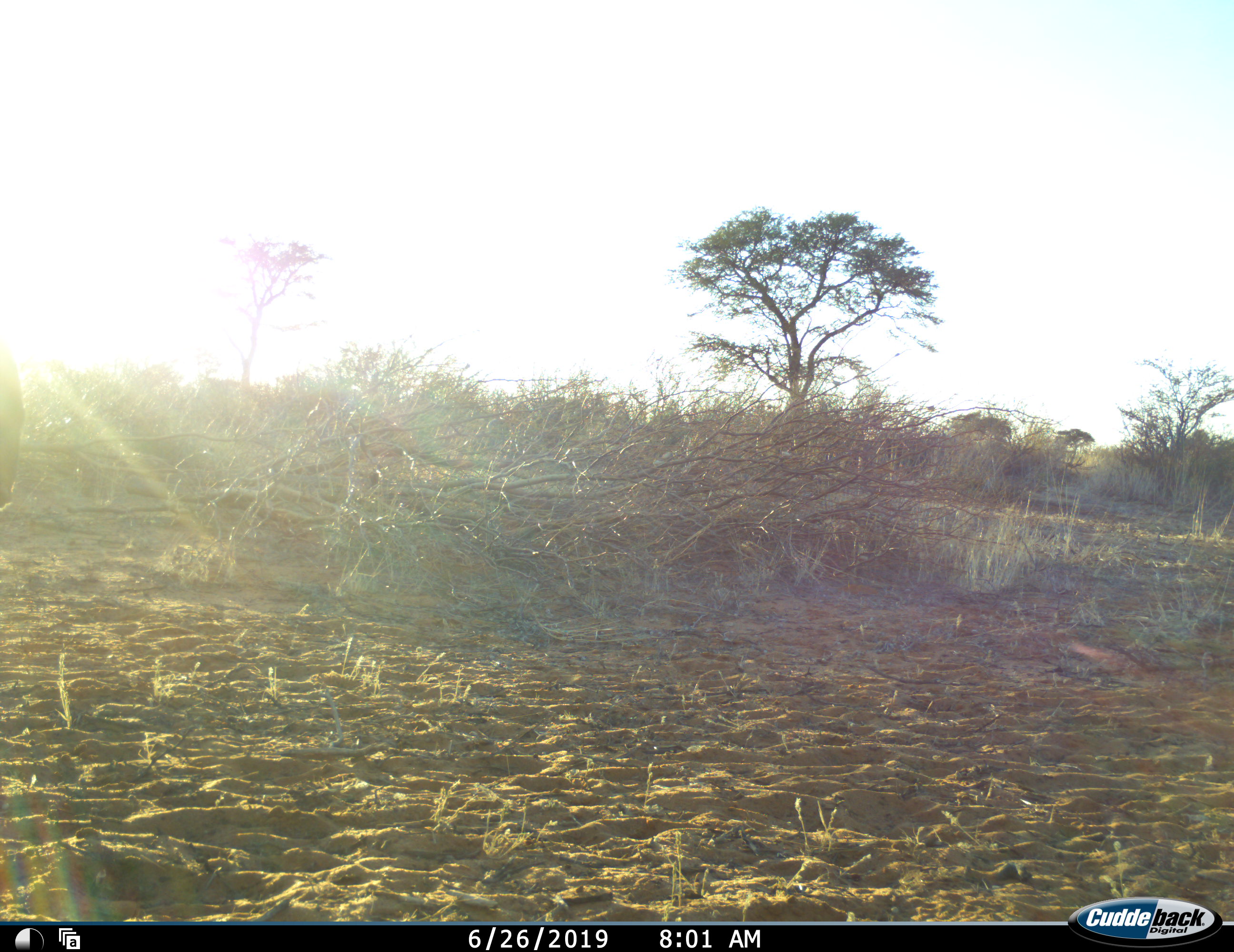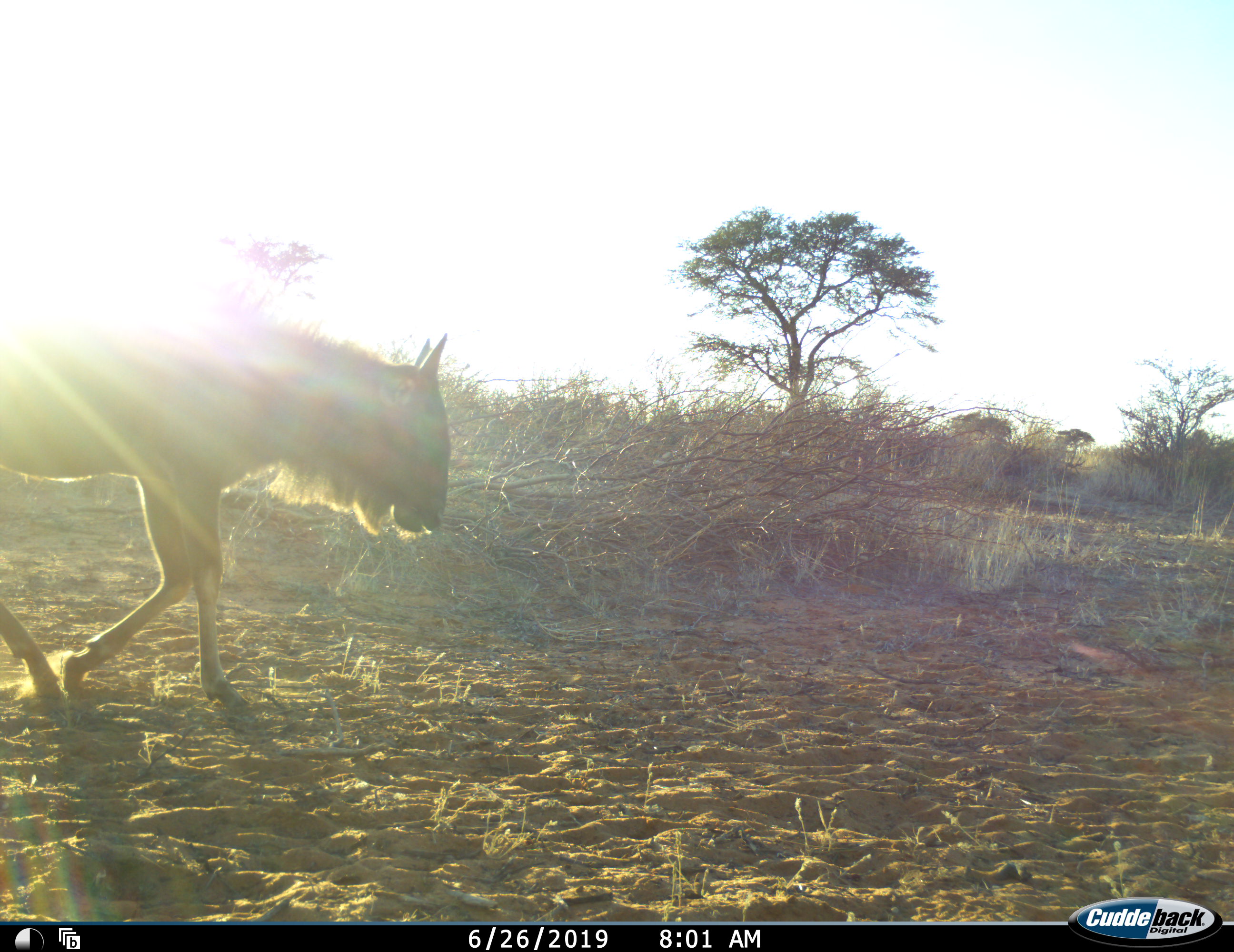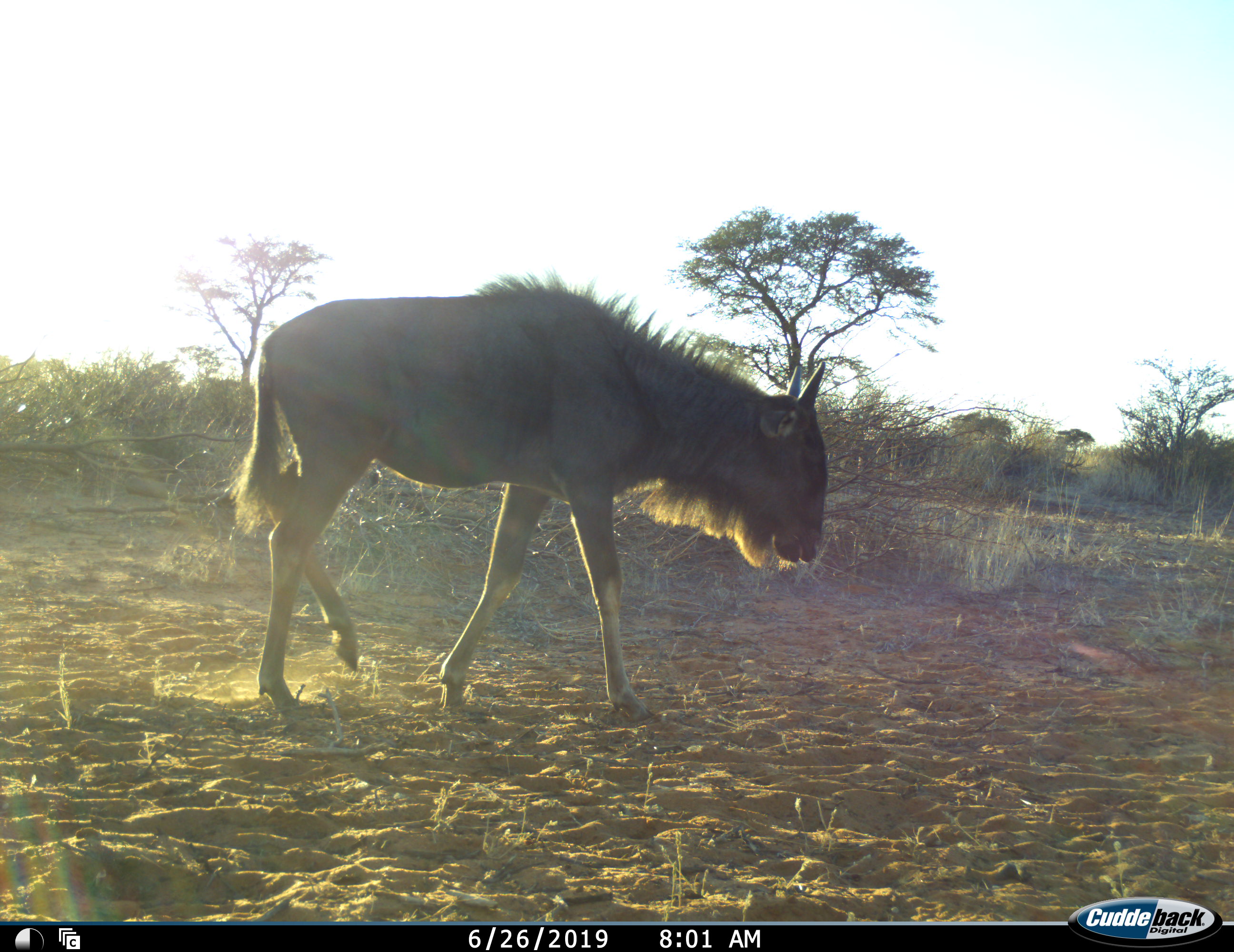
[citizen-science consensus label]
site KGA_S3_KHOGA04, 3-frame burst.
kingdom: Animalia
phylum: Chordata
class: Mammalia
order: Artiodactyla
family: Bovidae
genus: Connochaetes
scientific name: Connochaetes taurinus taurinus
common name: blue wildebeest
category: wildebeestblue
Wildebeestblue (blue wildebeest) (Connochaetes taurinus taurinus), count 1. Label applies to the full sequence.